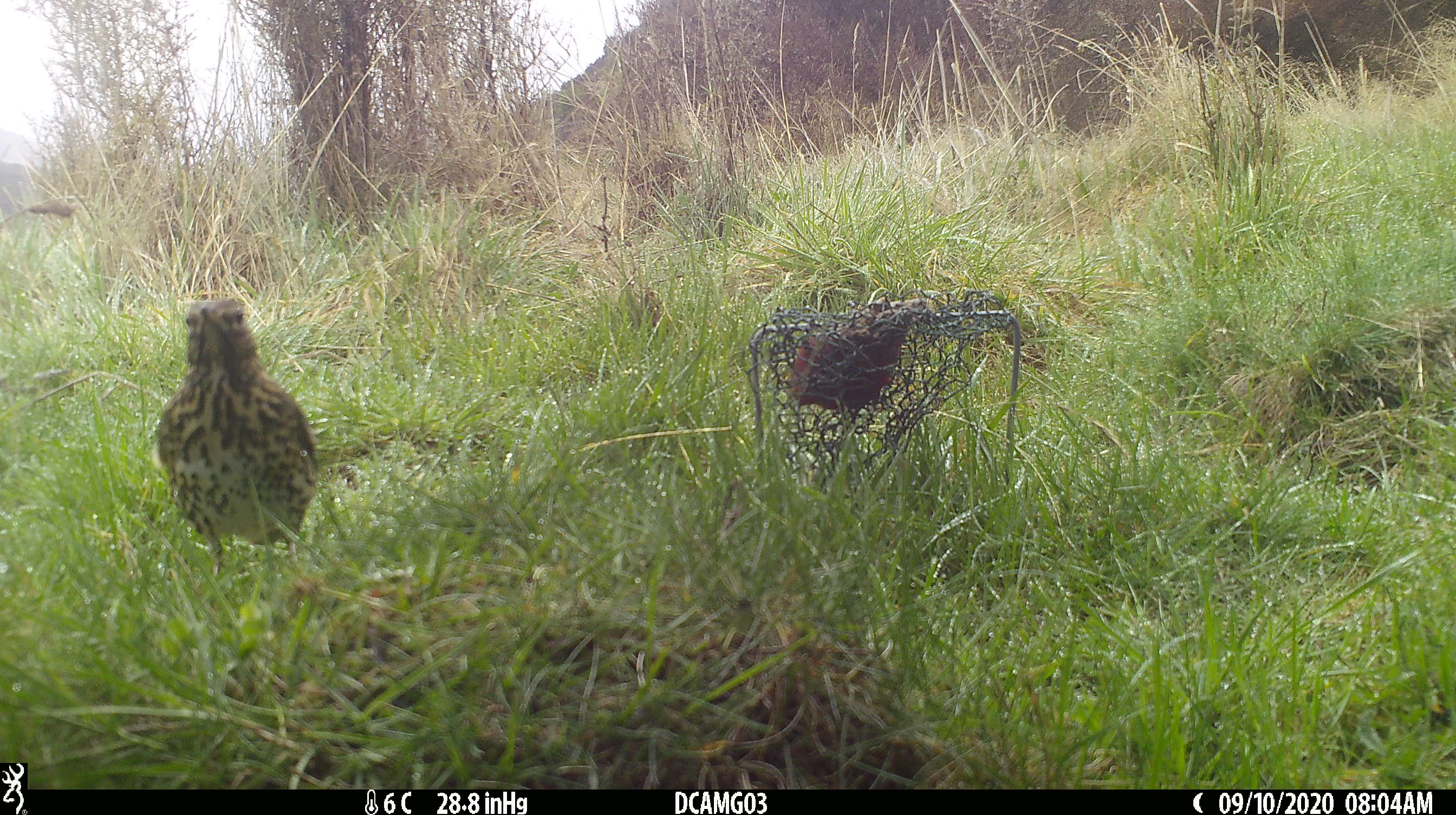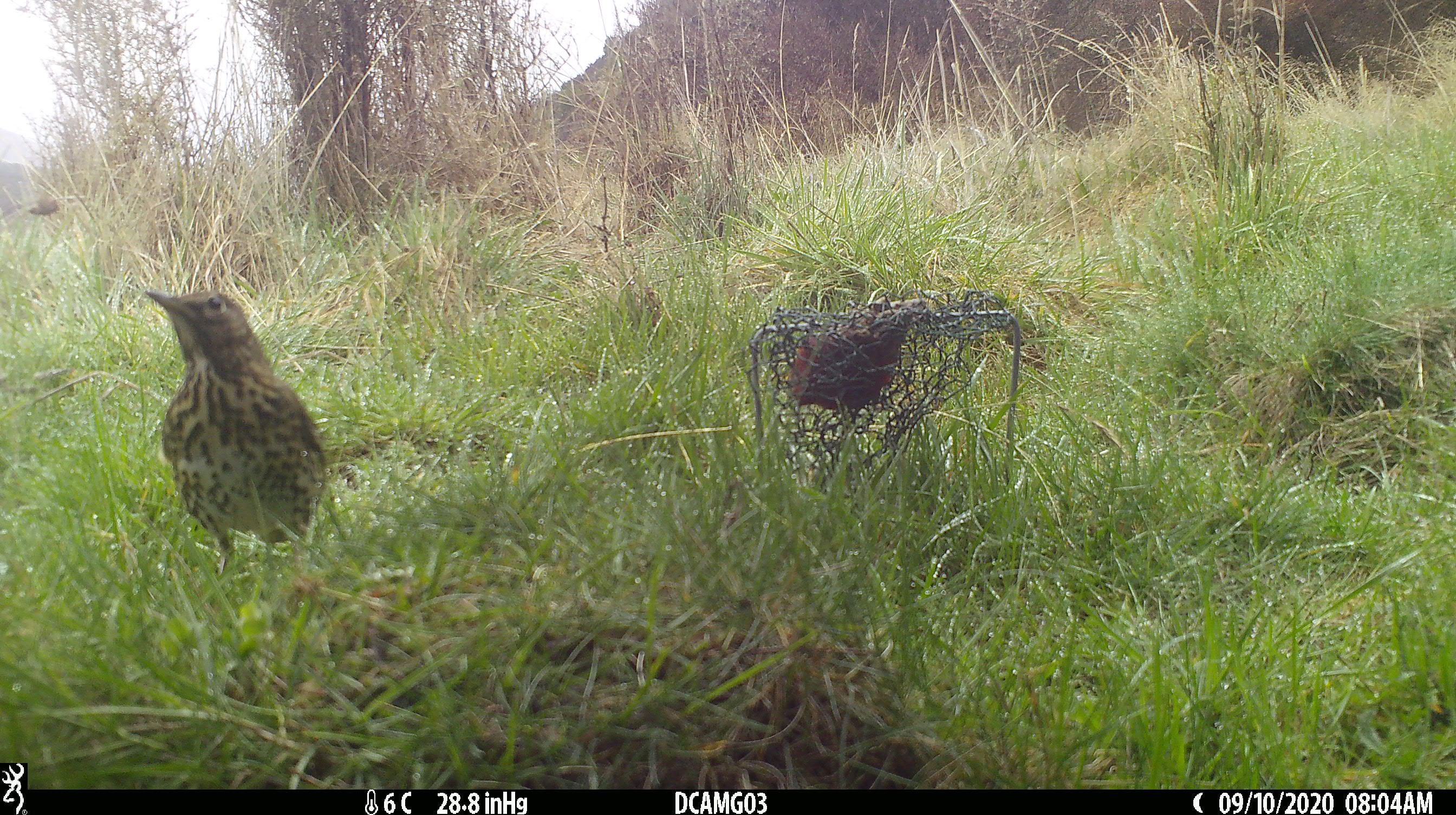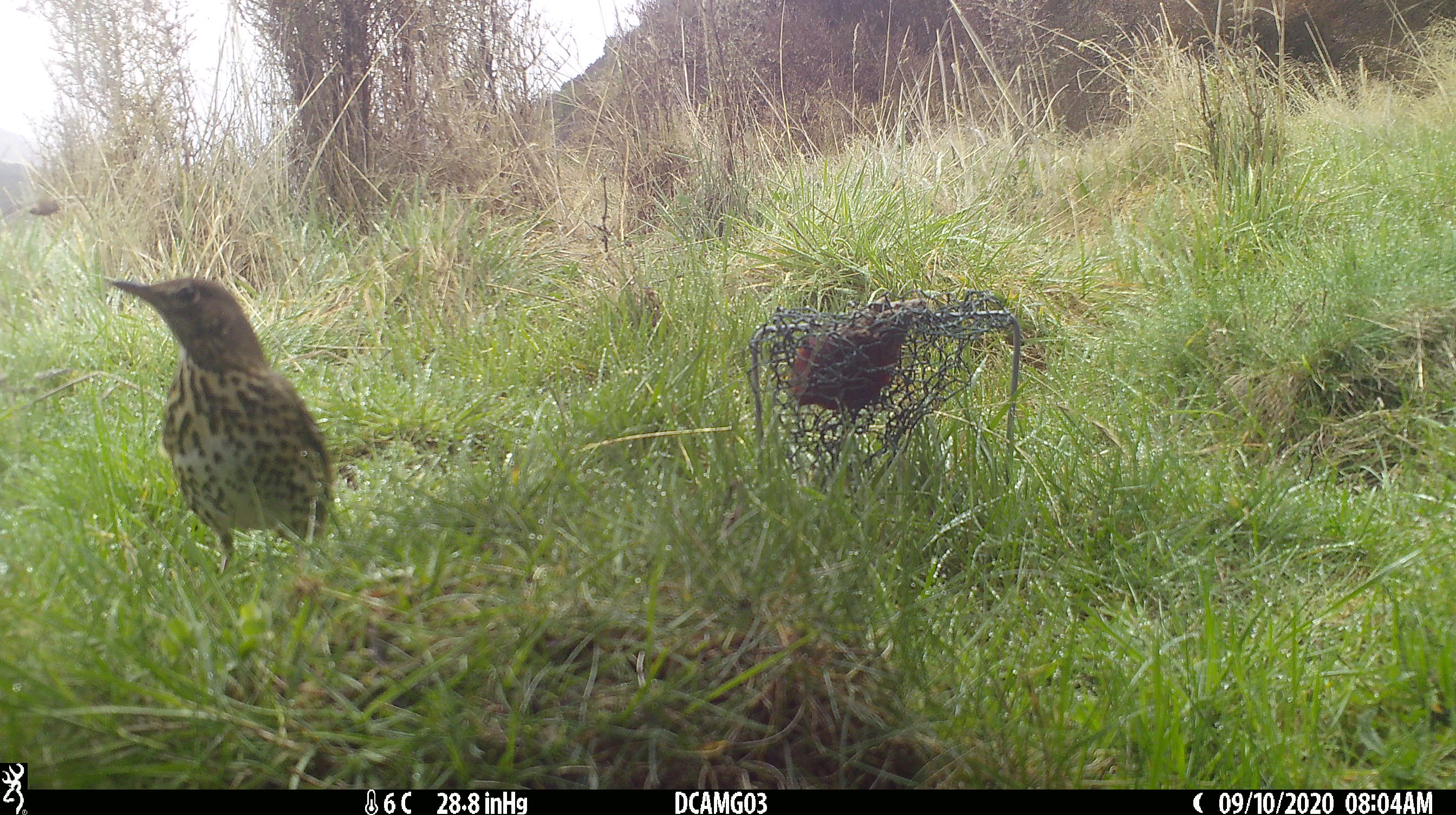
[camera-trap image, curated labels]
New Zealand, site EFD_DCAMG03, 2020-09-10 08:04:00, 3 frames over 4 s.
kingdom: Animalia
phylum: Chordata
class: Aves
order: Passeriformes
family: Turdidae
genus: Turdus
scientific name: Turdus philomelos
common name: song thrush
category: thrush